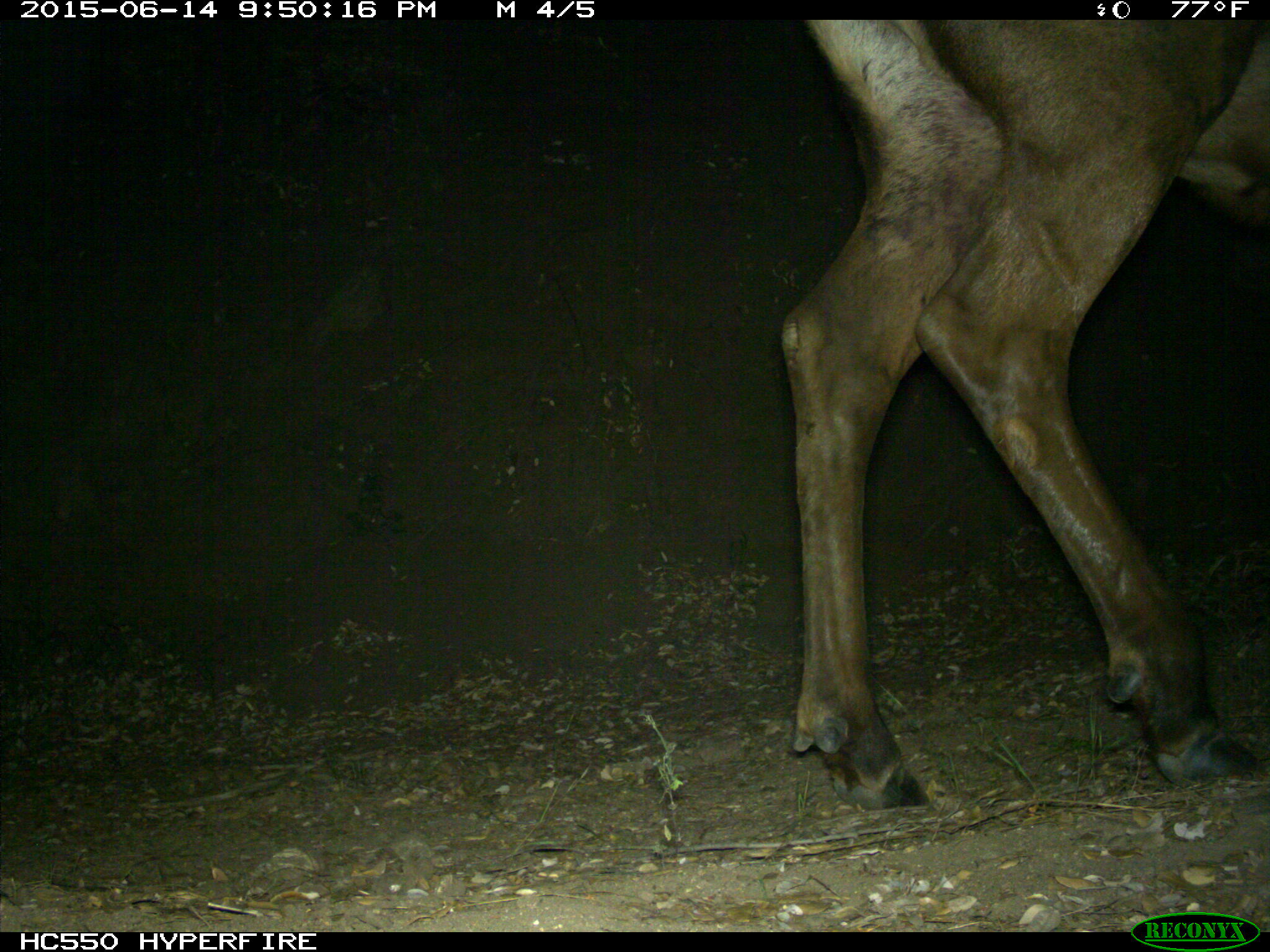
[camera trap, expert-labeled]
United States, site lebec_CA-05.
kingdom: Animalia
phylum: Chordata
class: Mammalia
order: Artiodactyla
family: Cervidae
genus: Cervus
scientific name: Cervus canadensis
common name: elk